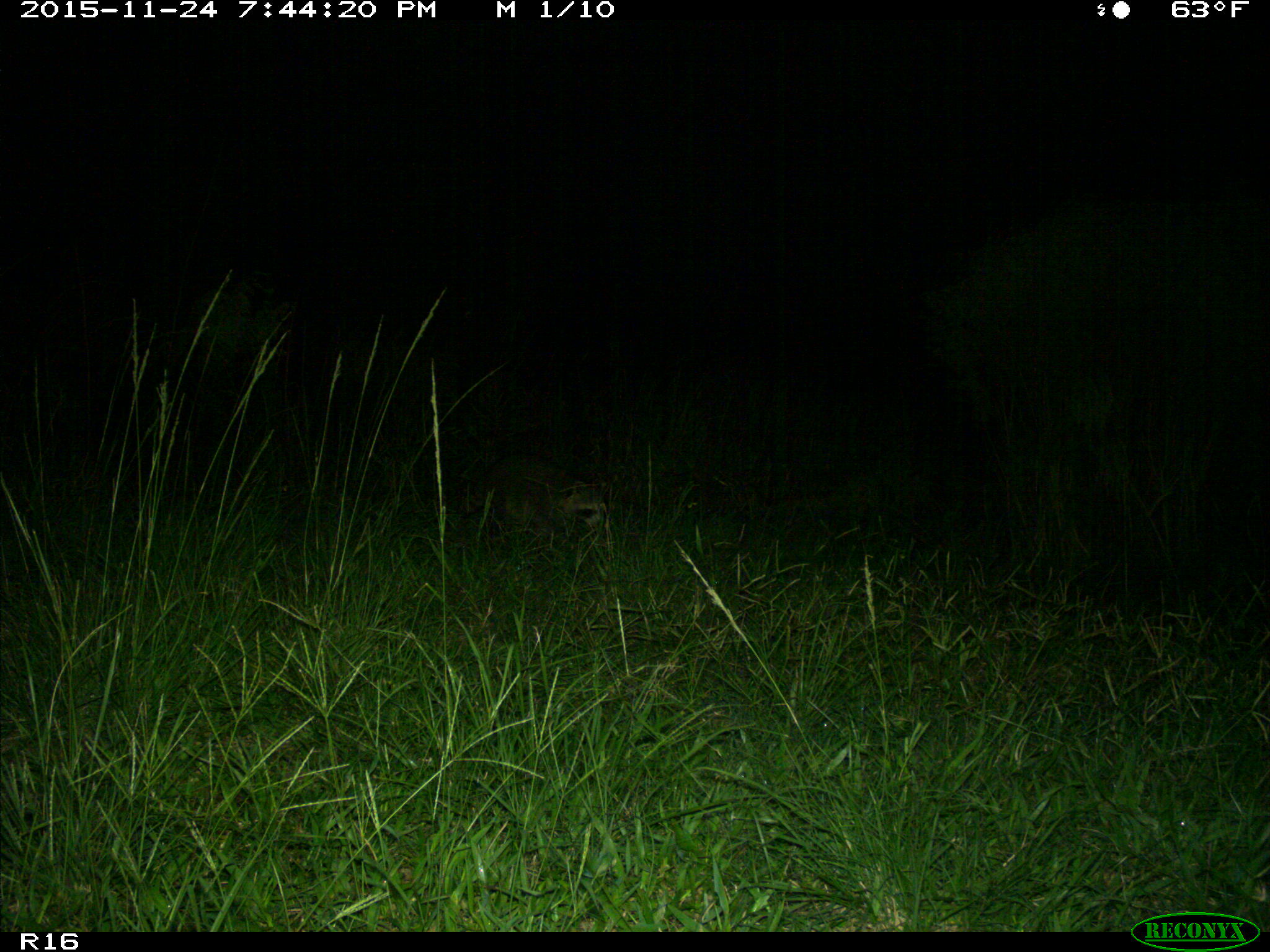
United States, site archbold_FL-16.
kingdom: Animalia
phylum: Chordata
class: Mammalia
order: Carnivora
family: Procyonidae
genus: Procyon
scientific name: Procyon lotor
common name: common raccoon